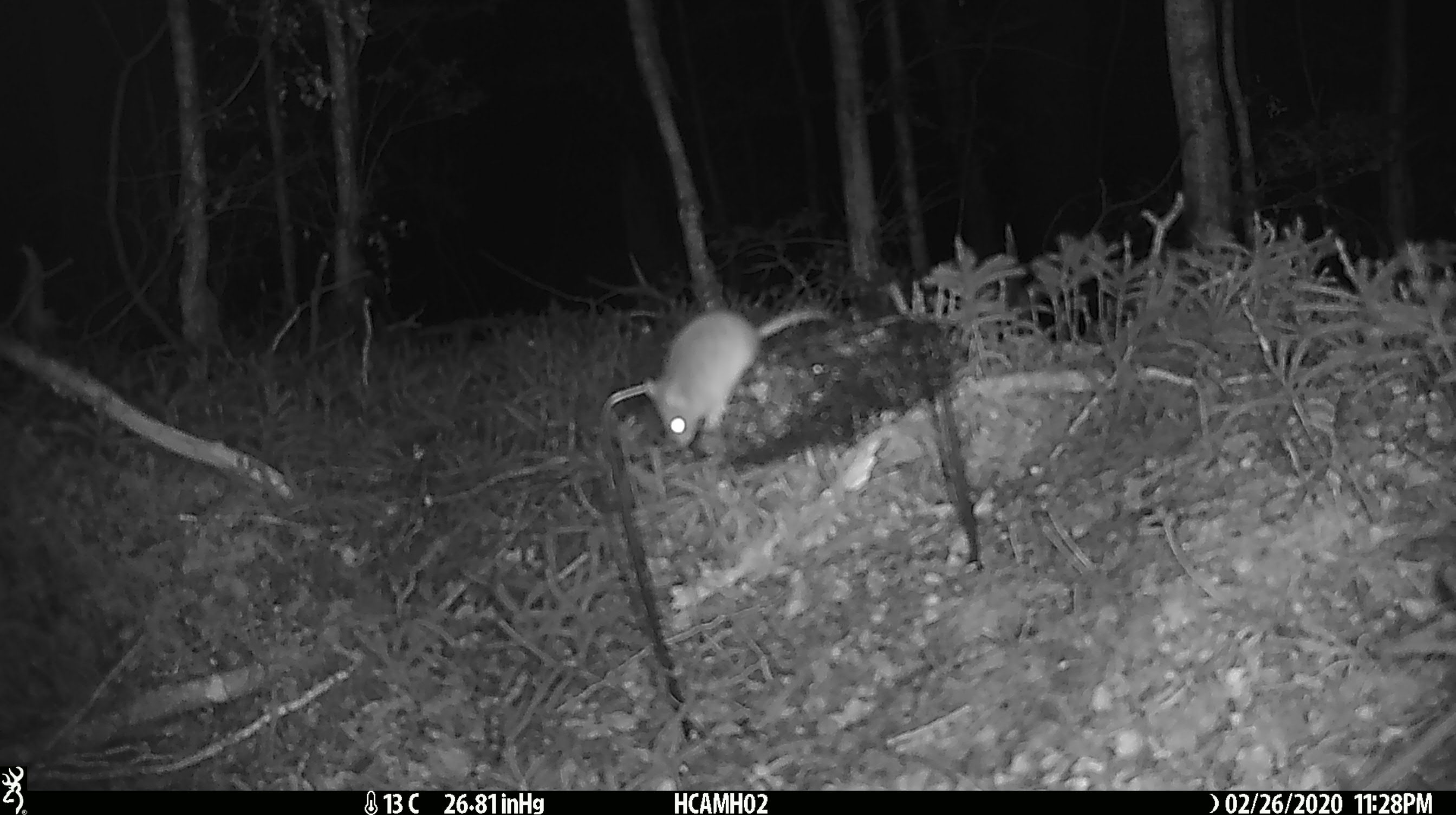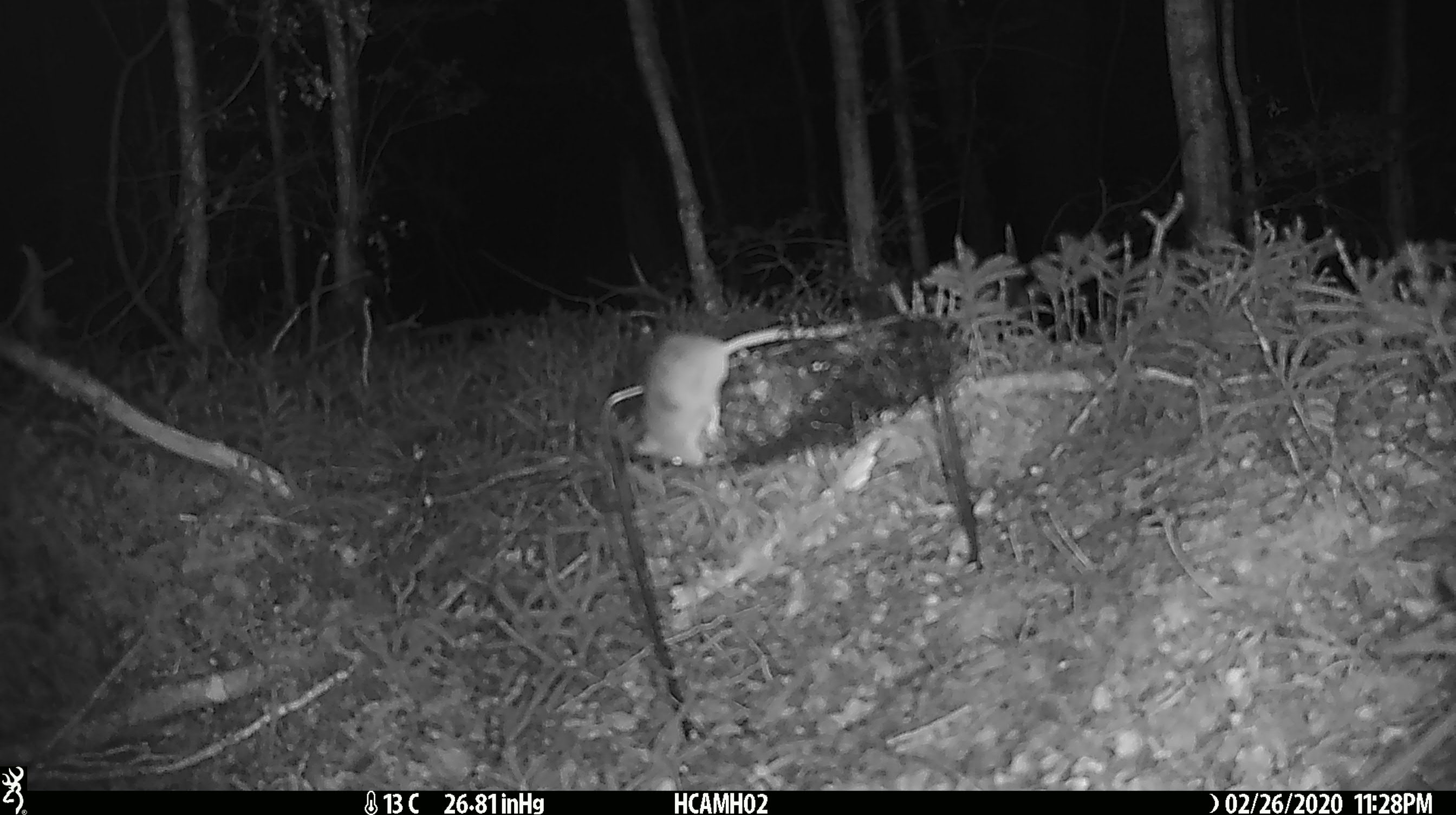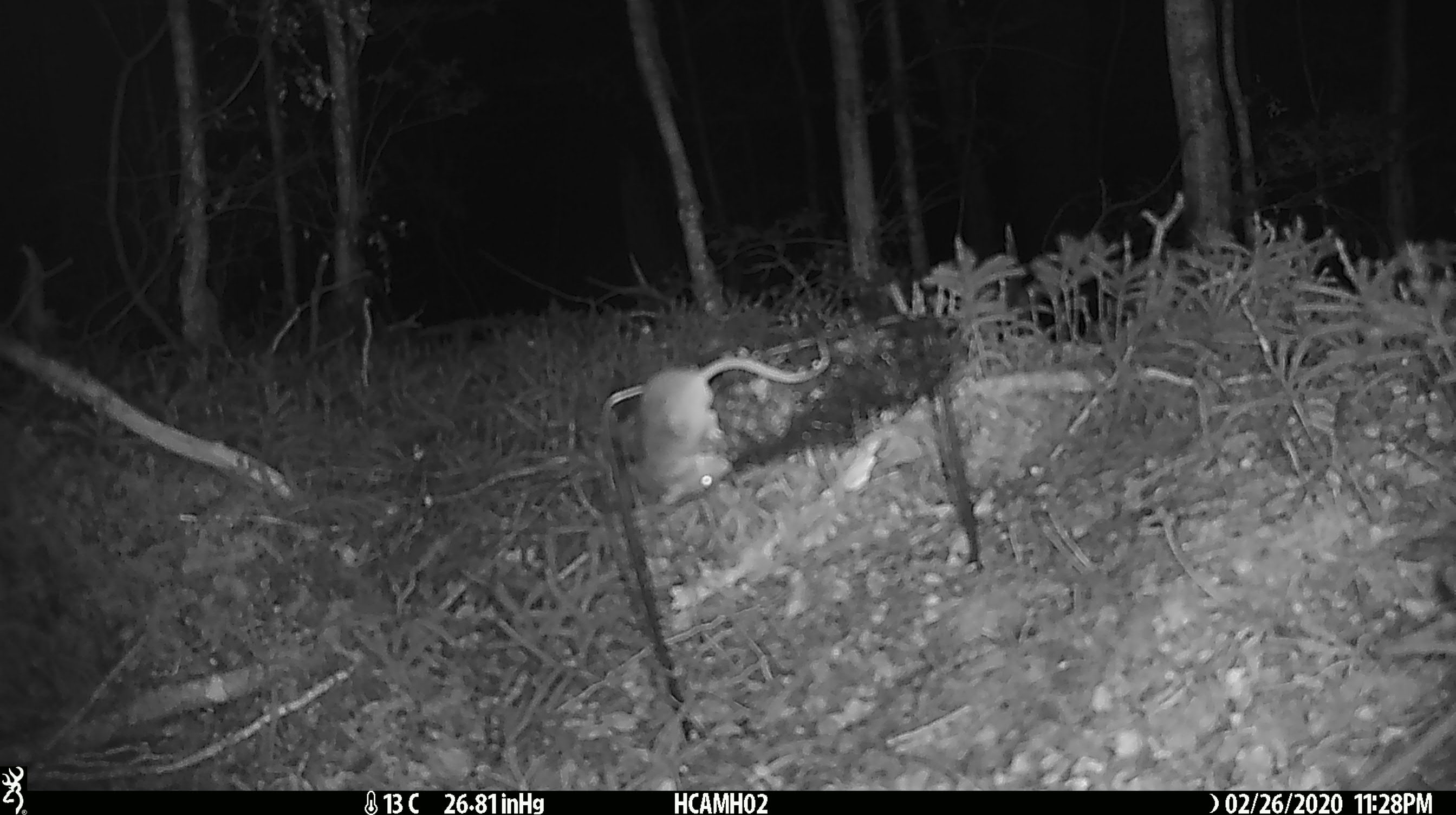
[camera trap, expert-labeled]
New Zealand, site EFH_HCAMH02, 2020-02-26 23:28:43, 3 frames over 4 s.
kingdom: Animalia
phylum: Chordata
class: Mammalia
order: Rodentia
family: Muridae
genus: Mus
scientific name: Mus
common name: mouse